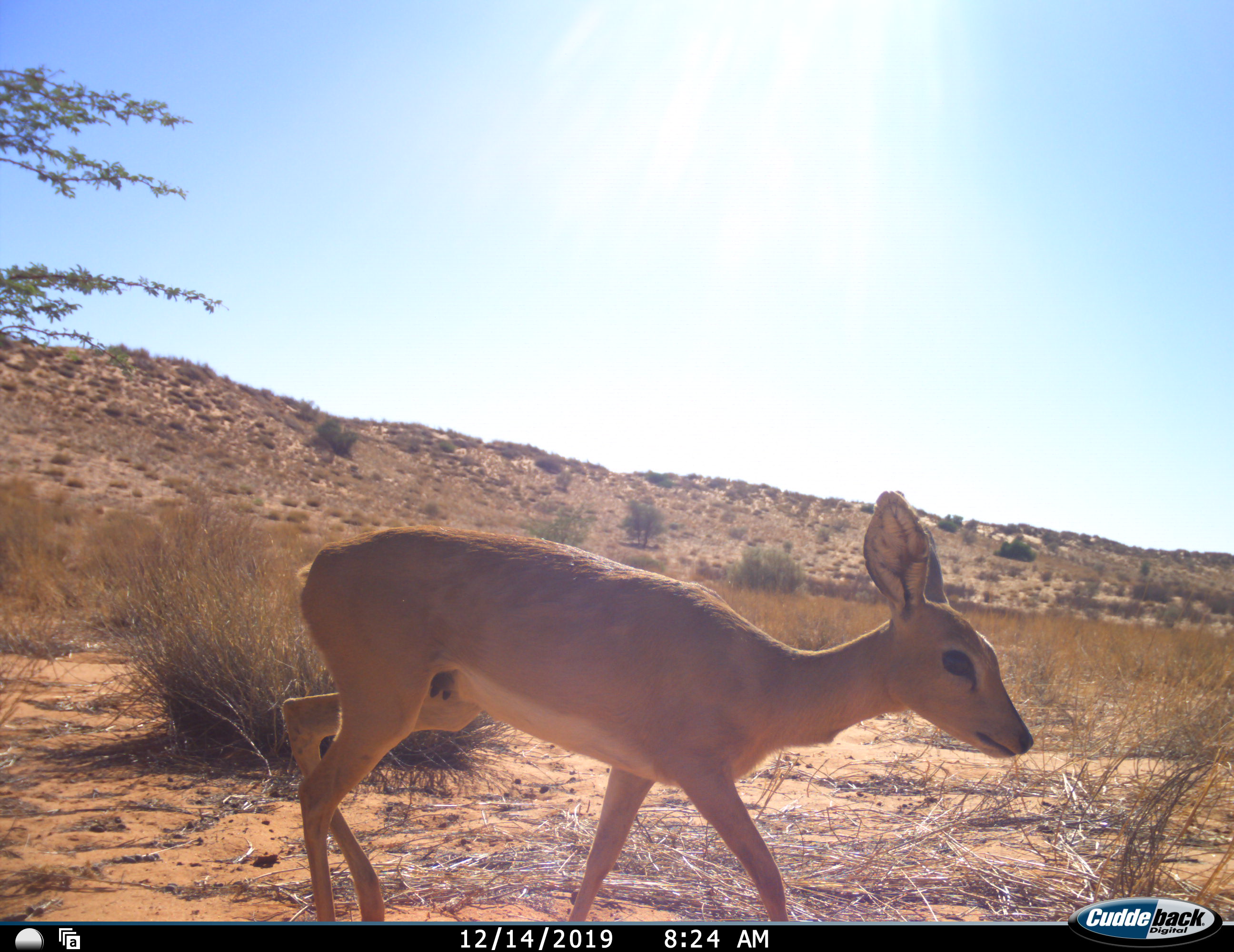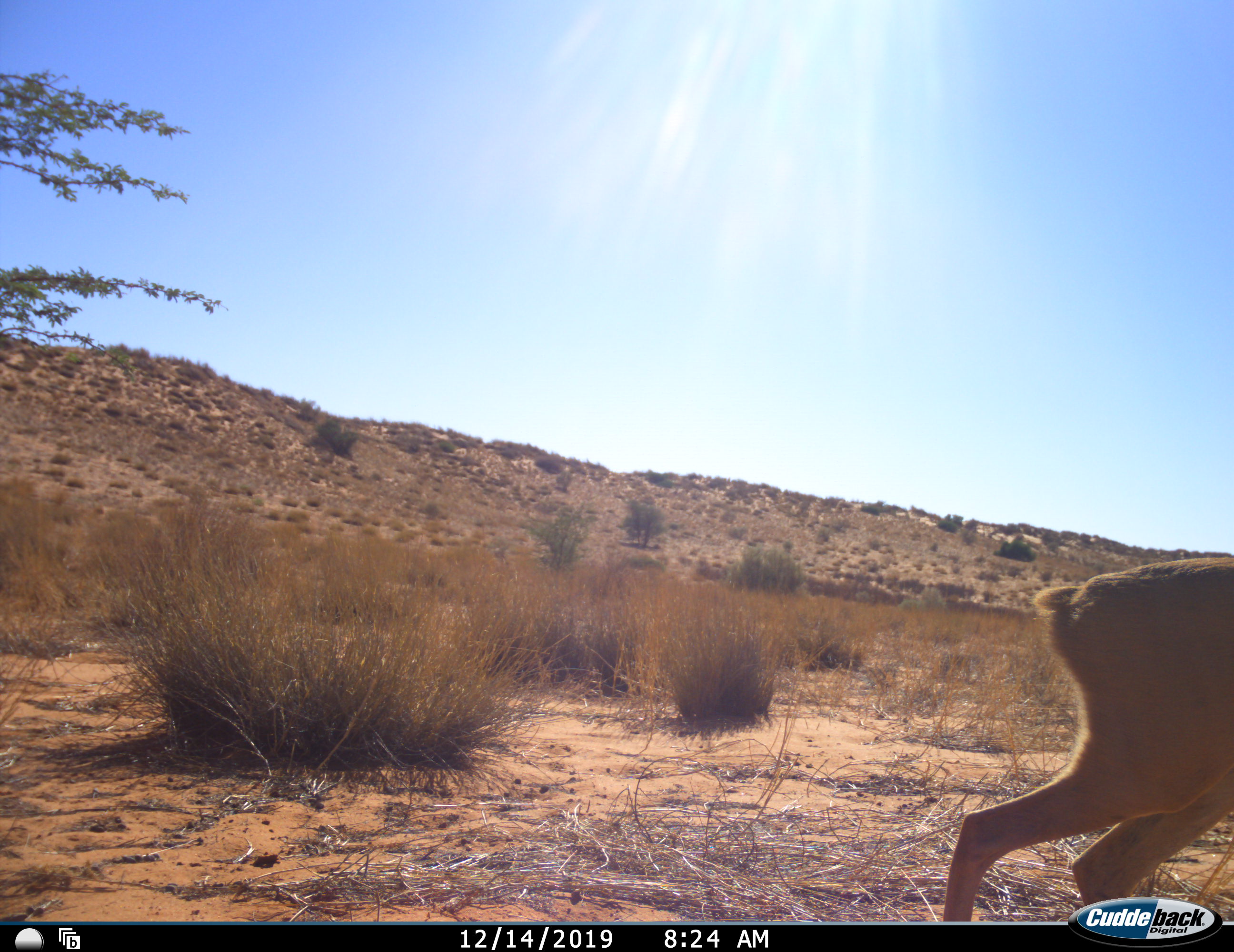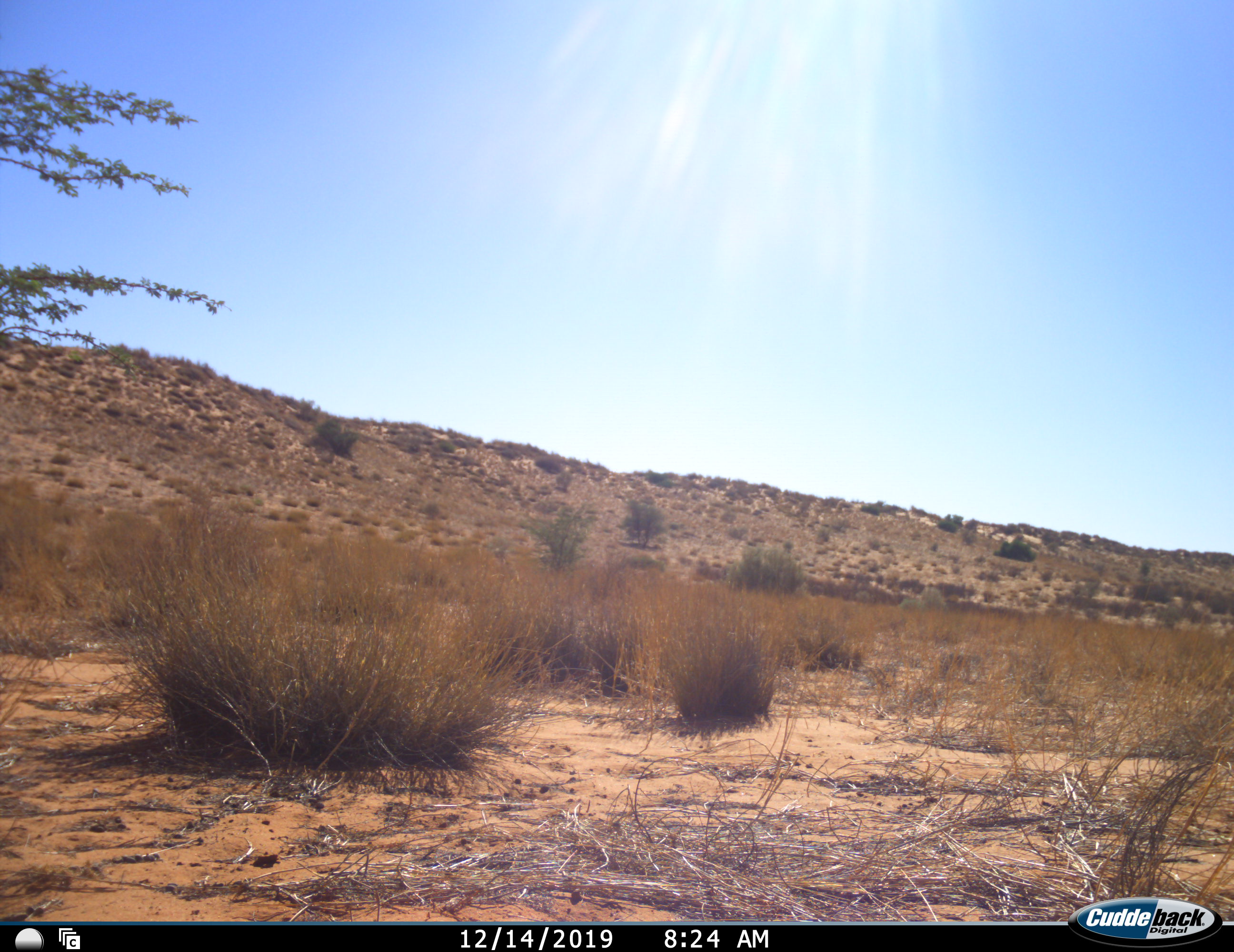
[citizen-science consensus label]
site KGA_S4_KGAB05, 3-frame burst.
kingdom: Animalia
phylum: Chordata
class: Mammalia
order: Artiodactyla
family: Bovidae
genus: Raphicerus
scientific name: Raphicerus campestris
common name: steenbok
Steenbok (Raphicerus campestris), count 1. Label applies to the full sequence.